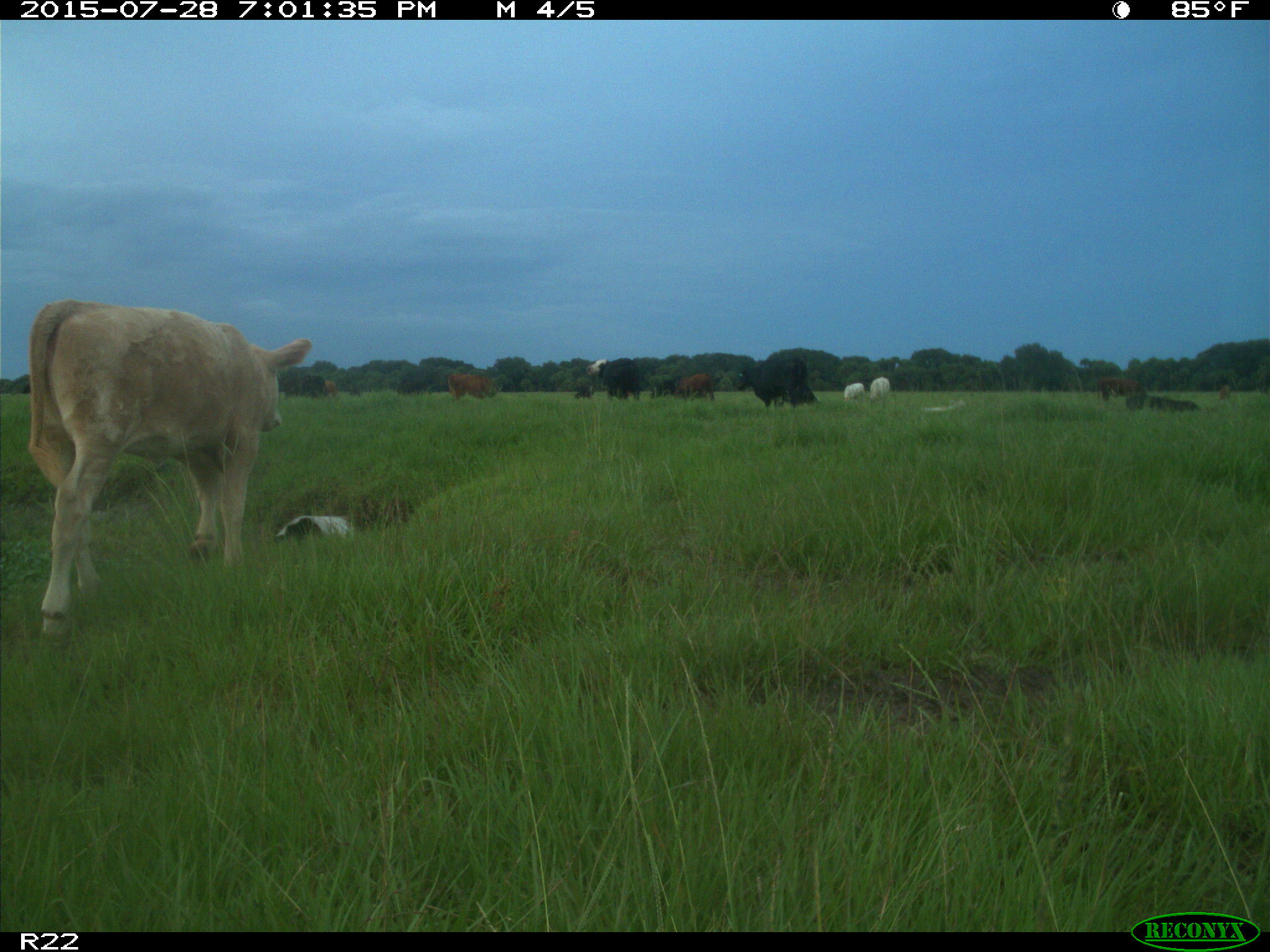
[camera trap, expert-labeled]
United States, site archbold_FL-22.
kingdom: Animalia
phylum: Chordata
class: Mammalia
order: Artiodactyla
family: Bovidae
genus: Bos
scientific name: Bos taurus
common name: domestic cow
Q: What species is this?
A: Bos taurus (domestic cow).